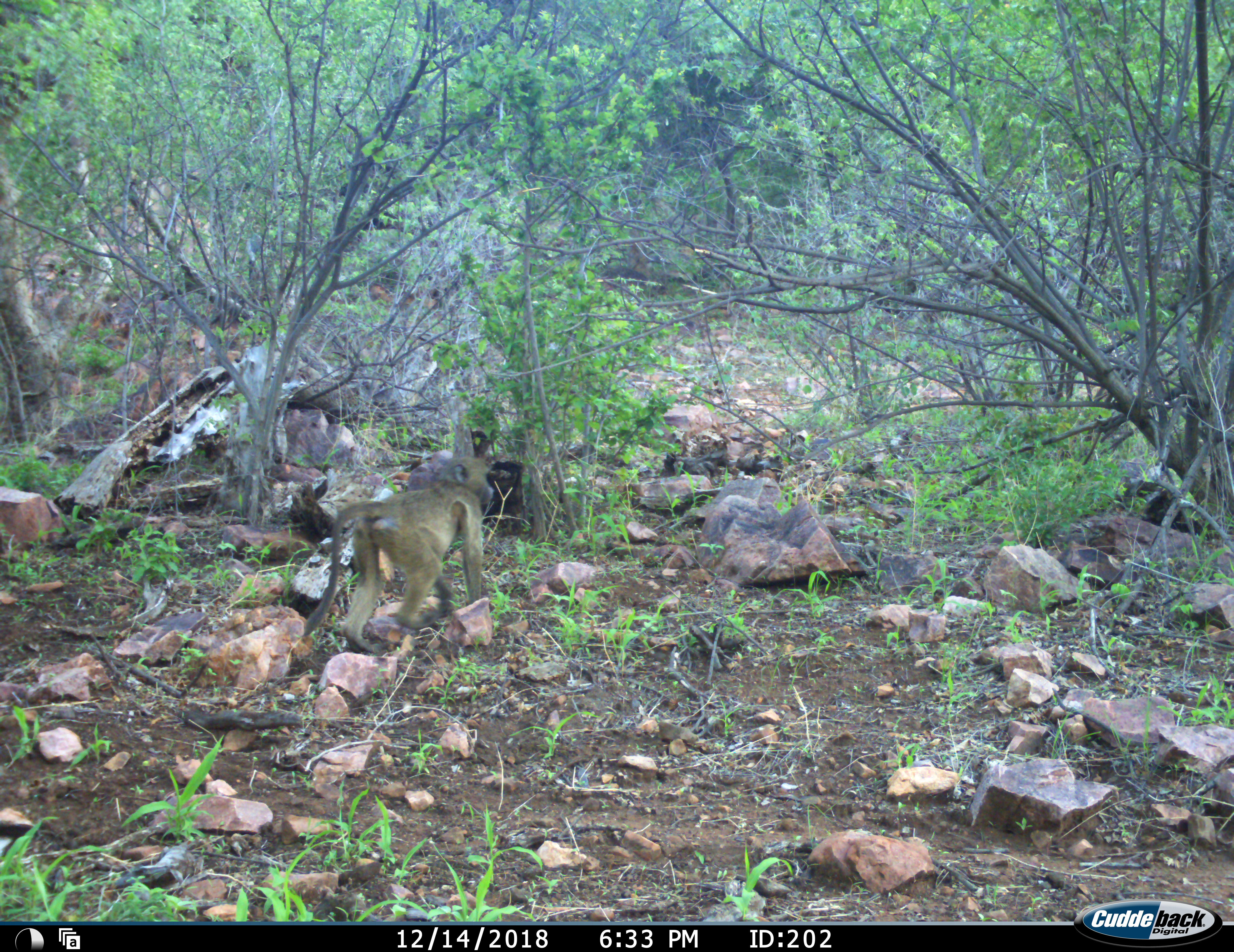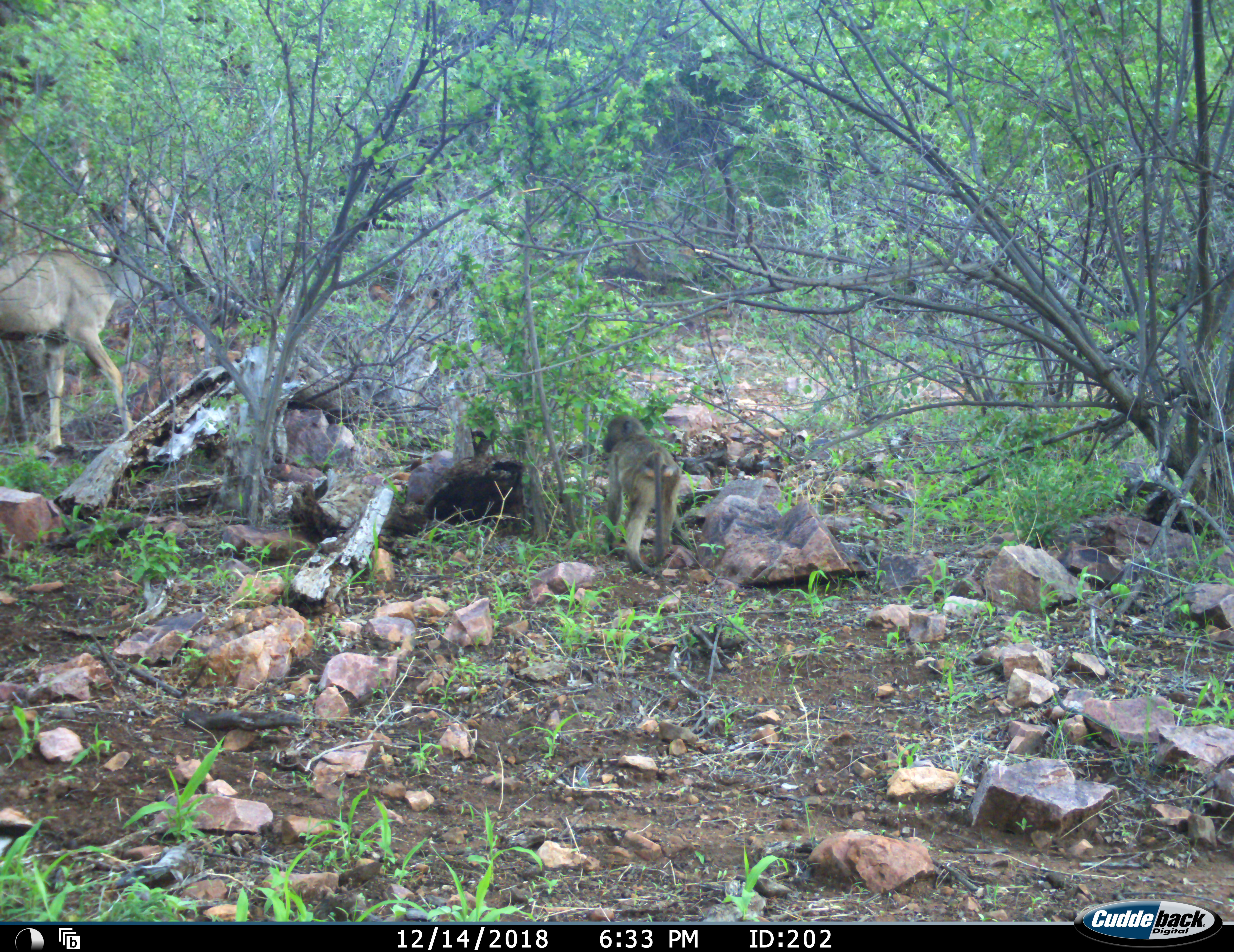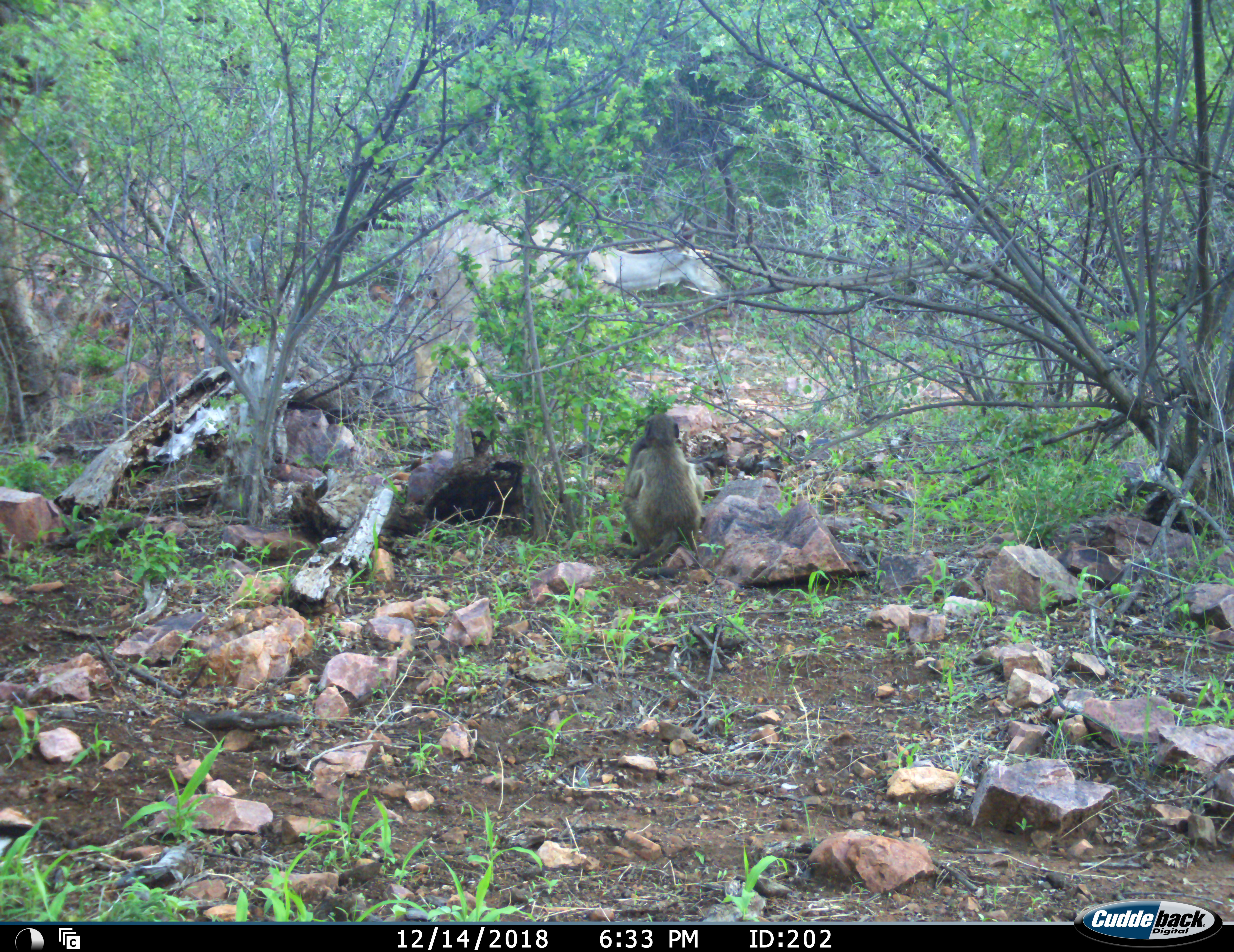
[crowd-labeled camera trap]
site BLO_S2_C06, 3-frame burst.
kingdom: Animalia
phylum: Chordata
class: Mammalia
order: Primates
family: Cercopithecidae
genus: Papio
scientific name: Papio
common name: baboon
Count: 1.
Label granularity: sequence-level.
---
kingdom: Animalia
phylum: Chordata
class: Mammalia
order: Artiodactyla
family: Bovidae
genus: Tragelaphus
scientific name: Tragelaphus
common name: kudu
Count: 1.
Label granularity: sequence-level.